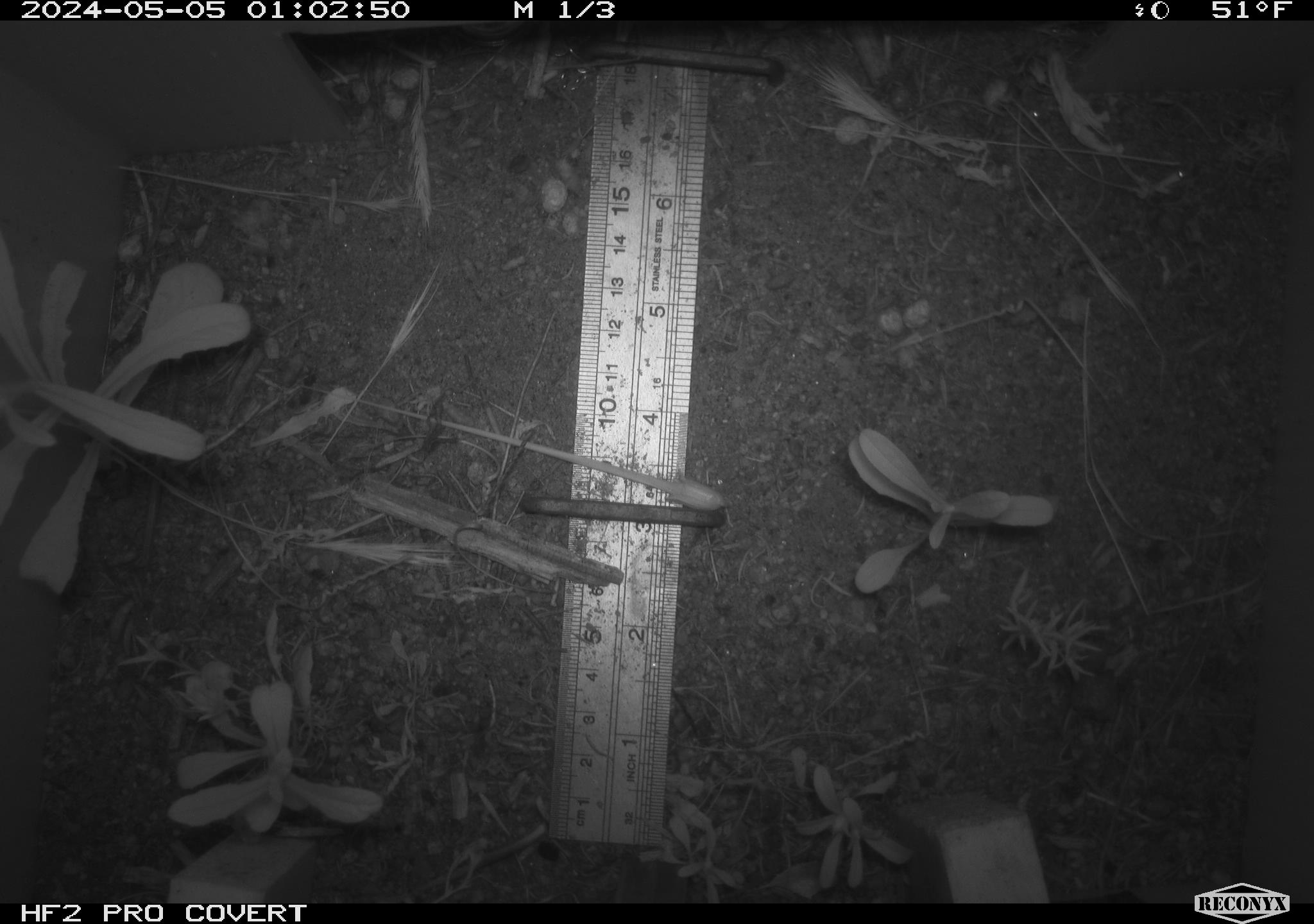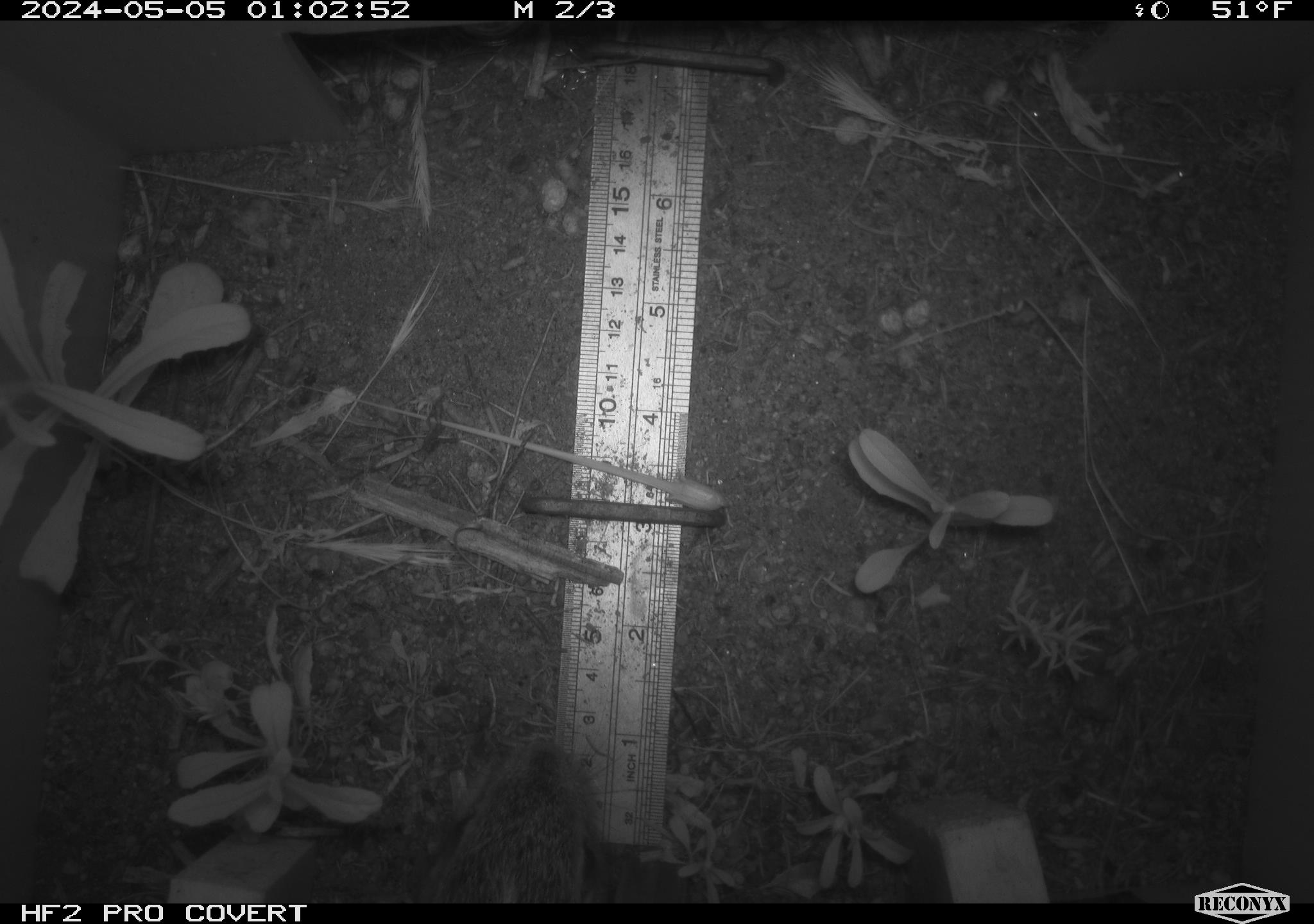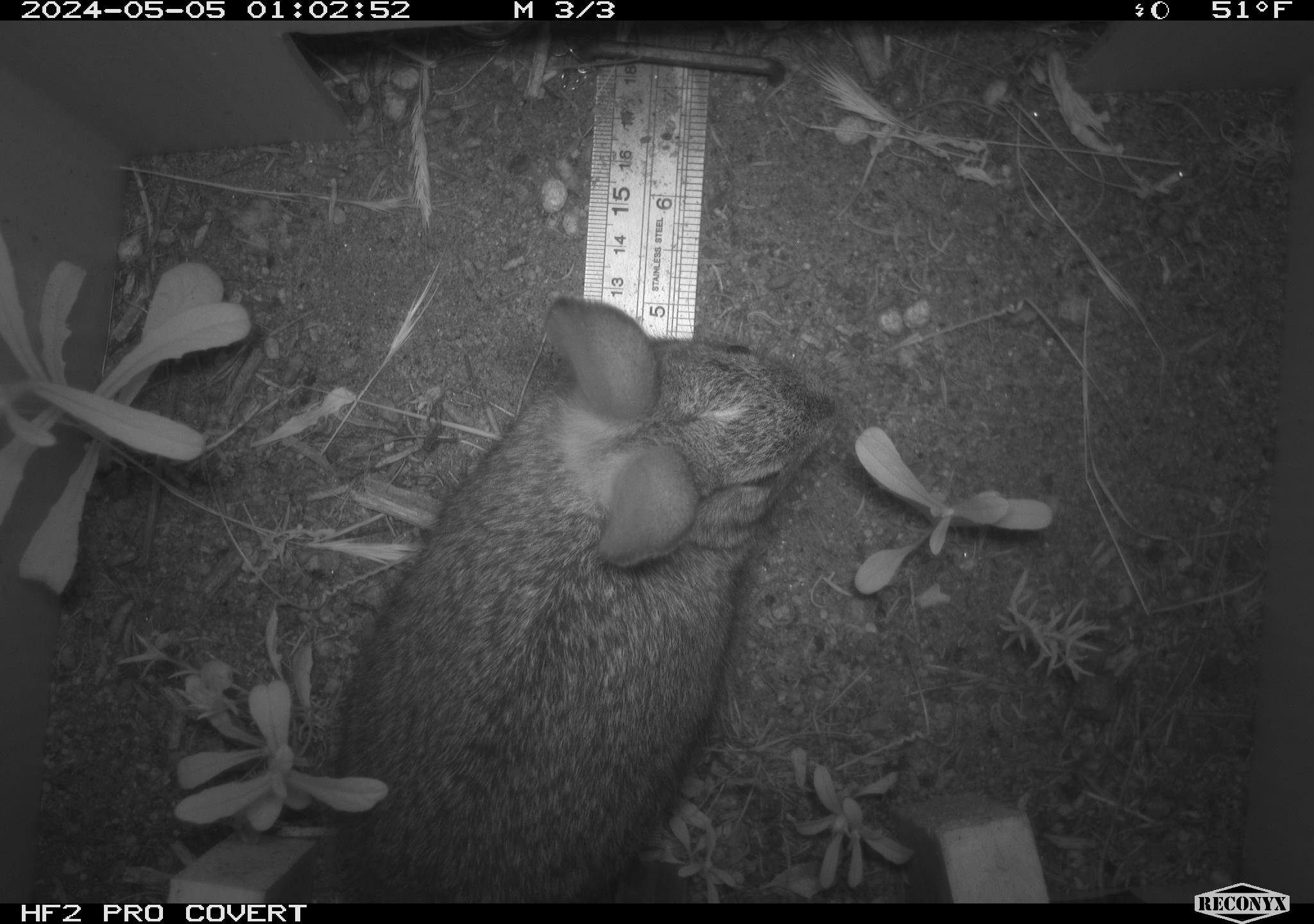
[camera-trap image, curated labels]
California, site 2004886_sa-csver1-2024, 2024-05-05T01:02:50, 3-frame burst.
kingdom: Animalia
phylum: Chordata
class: Mammalia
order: Rodentia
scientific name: Rodentia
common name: rodent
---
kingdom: Animalia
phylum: Chordata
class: Mammalia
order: Lagomorpha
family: Leporidae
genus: Sylvilagus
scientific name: Sylvilagus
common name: cottontail rabbits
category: sylvilagus species